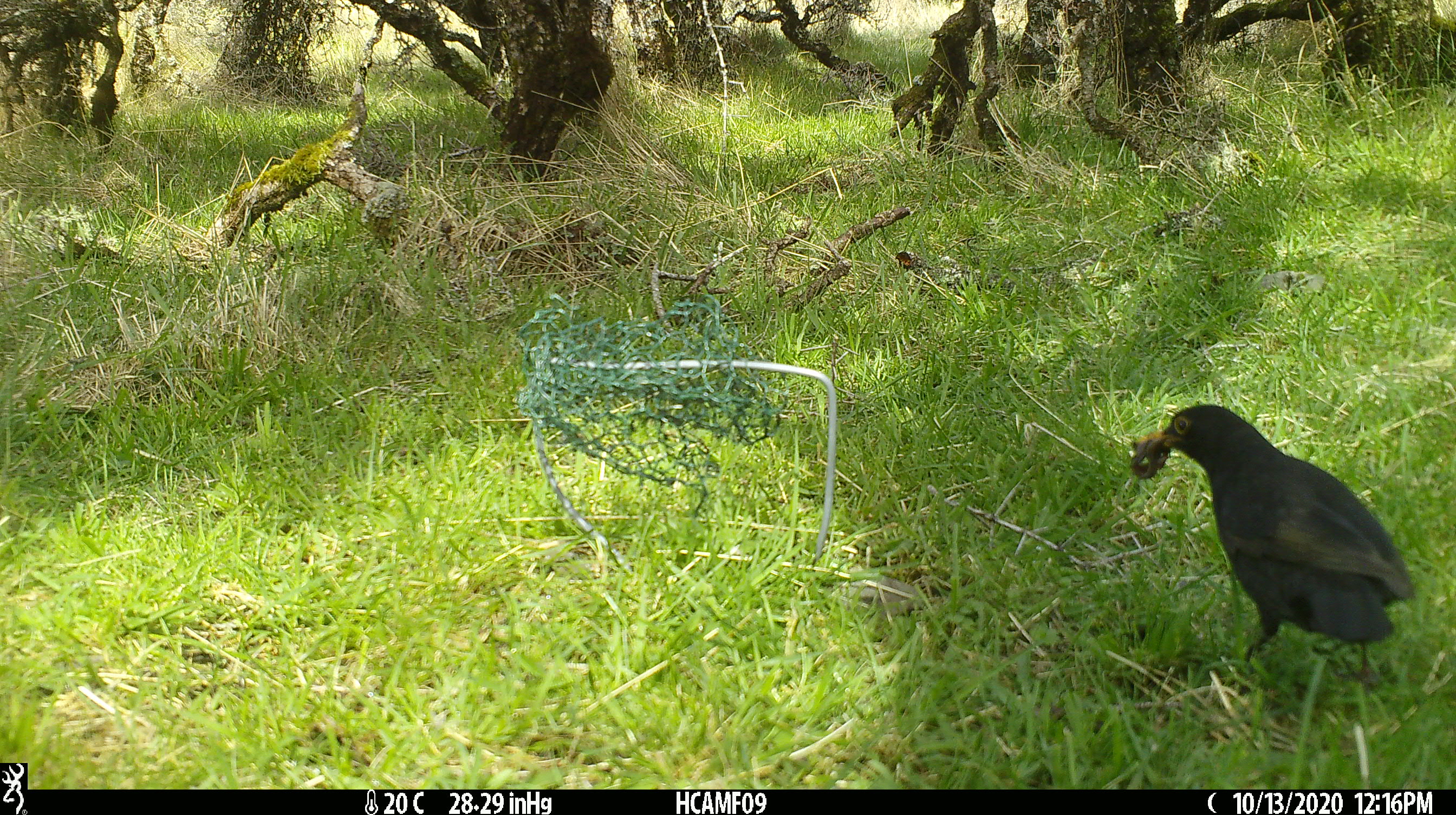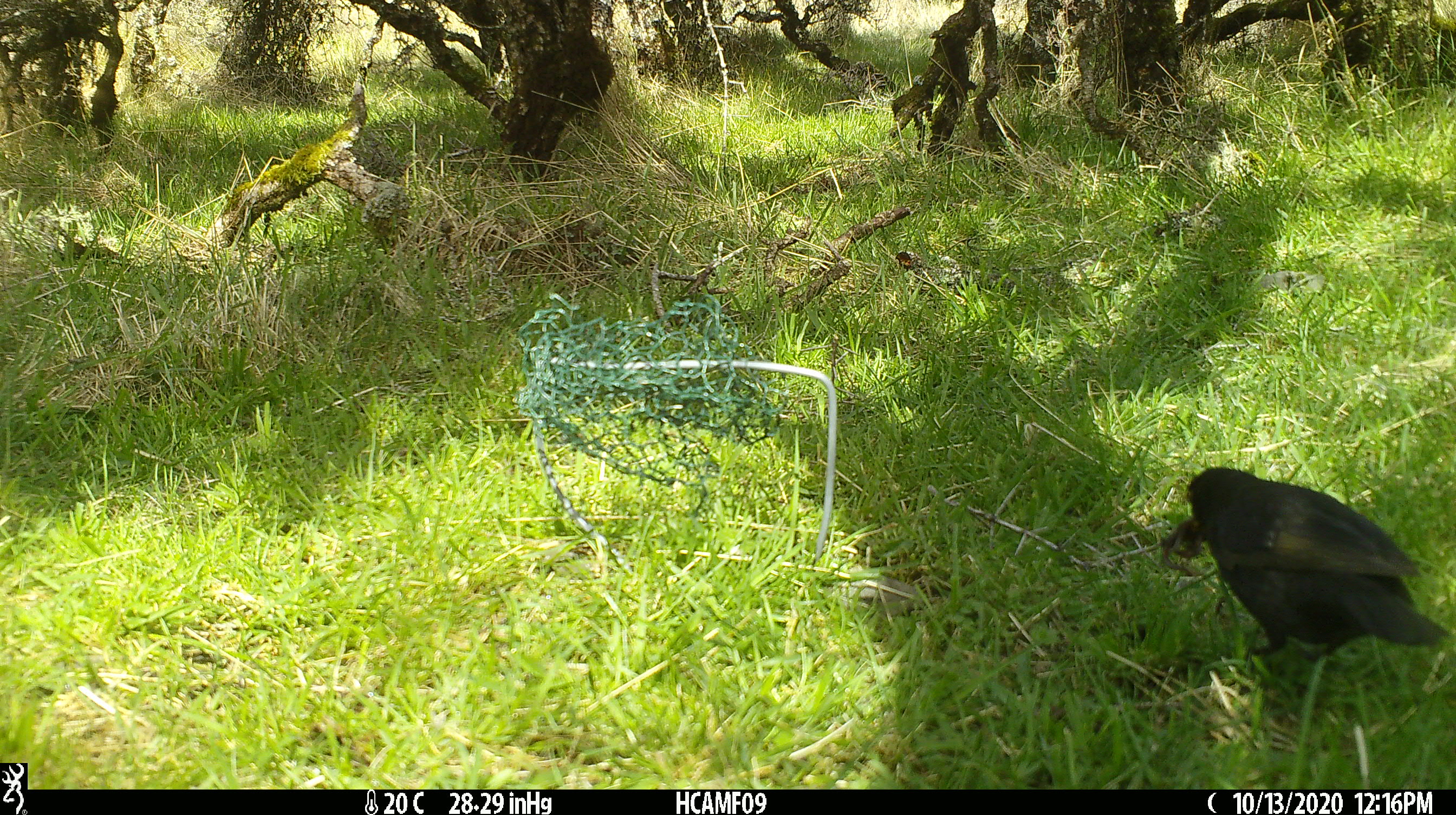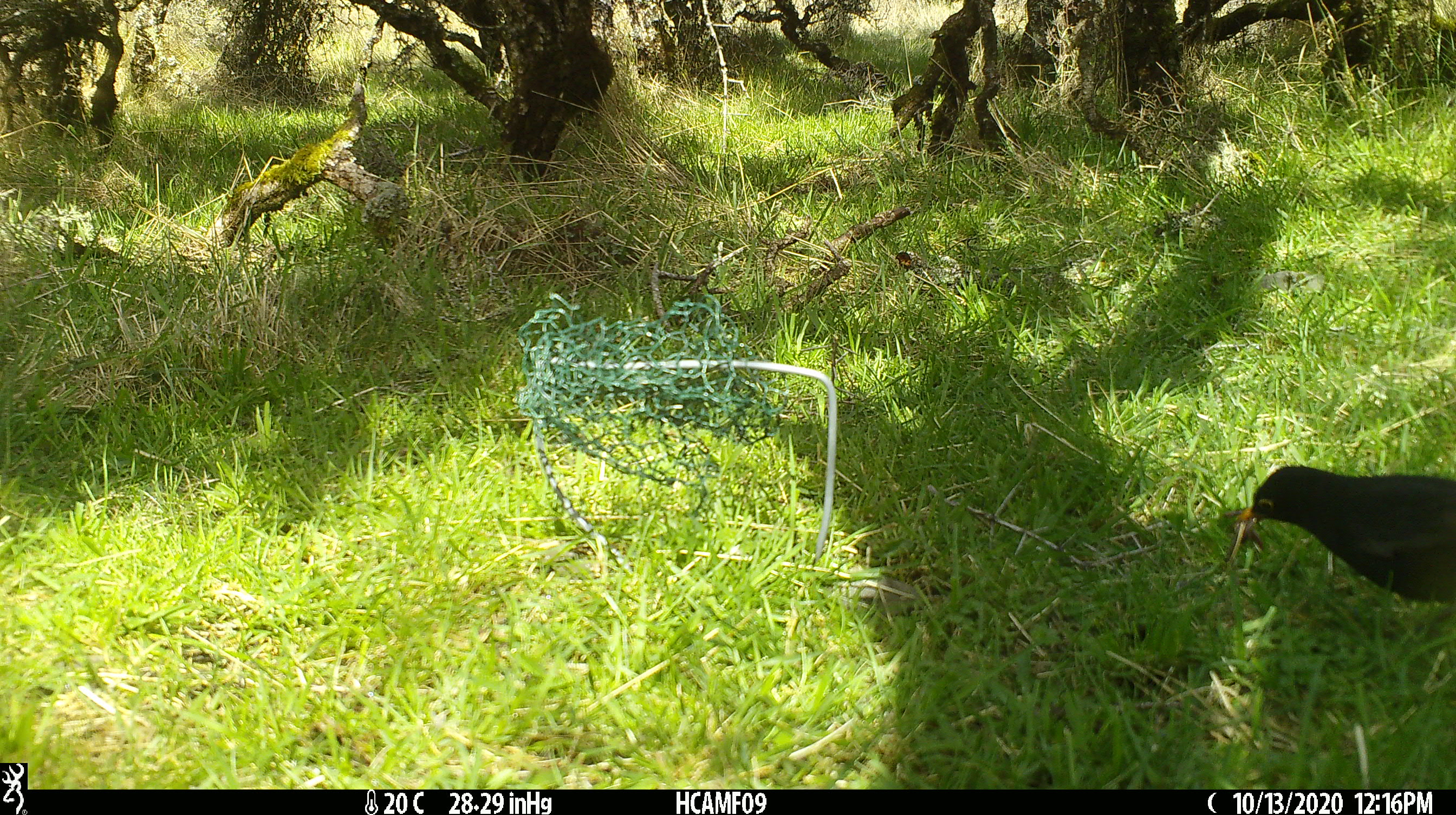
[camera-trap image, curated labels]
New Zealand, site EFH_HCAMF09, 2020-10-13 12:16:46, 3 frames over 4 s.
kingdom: Animalia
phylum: Chordata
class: Aves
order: Passeriformes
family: Turdidae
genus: Turdus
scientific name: Turdus merula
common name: eurasian blackbird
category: blackbird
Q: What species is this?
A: Blackbird (eurasian blackbird) (Turdus merula).